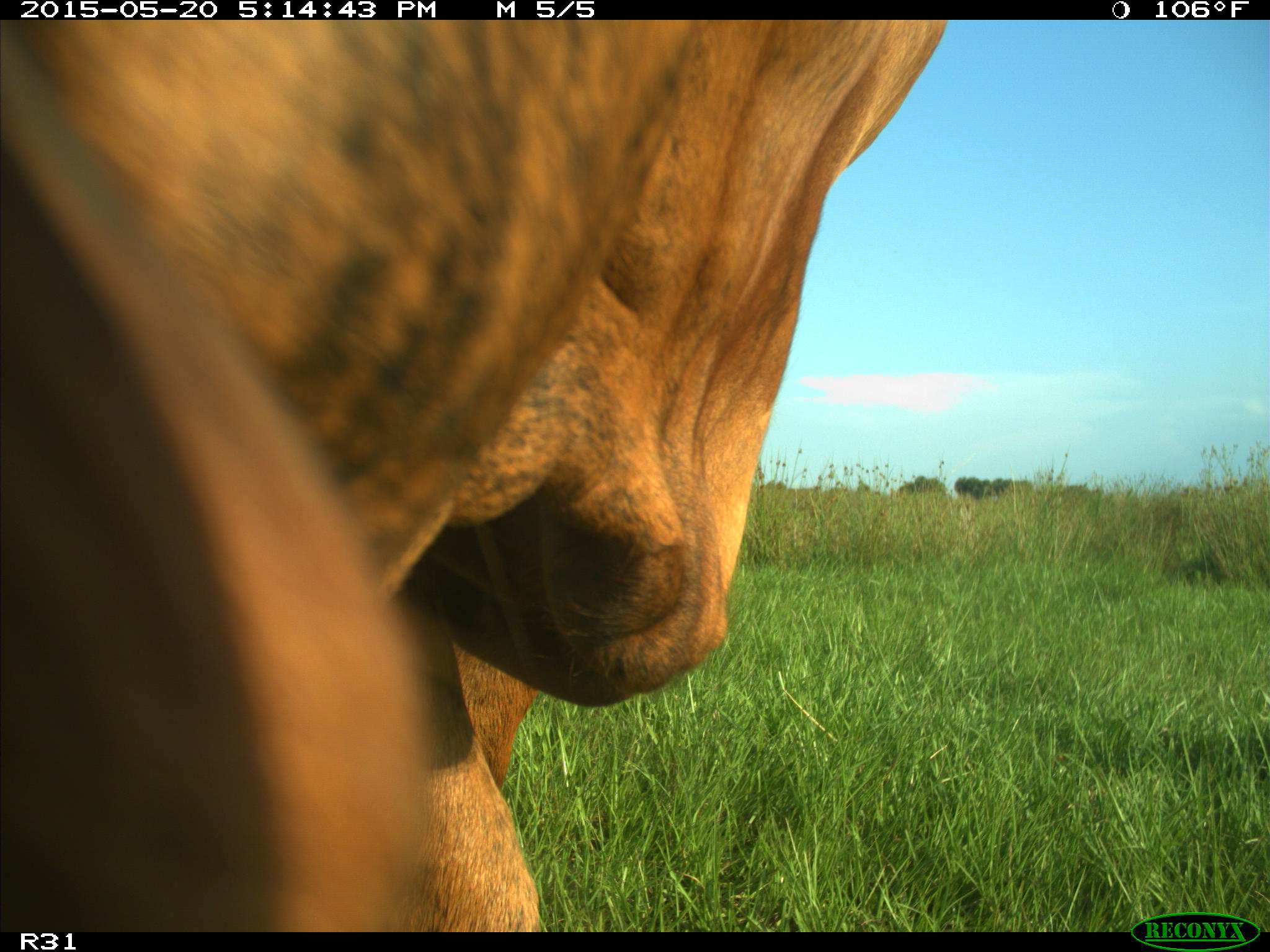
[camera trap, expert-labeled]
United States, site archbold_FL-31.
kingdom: Animalia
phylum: Chordata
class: Mammalia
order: Artiodactyla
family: Bovidae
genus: Bos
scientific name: Bos taurus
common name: domestic cow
Bos taurus (domestic cow).